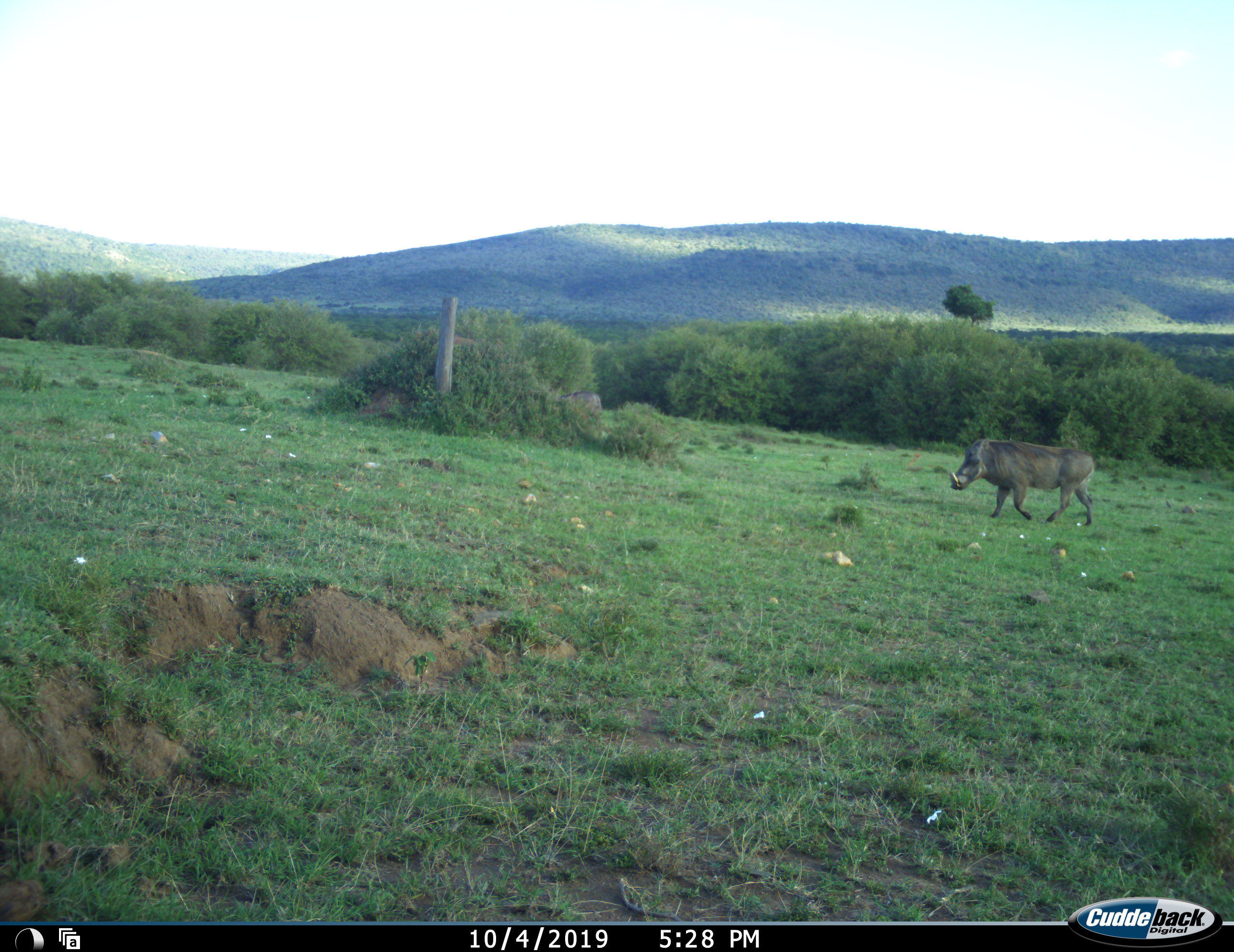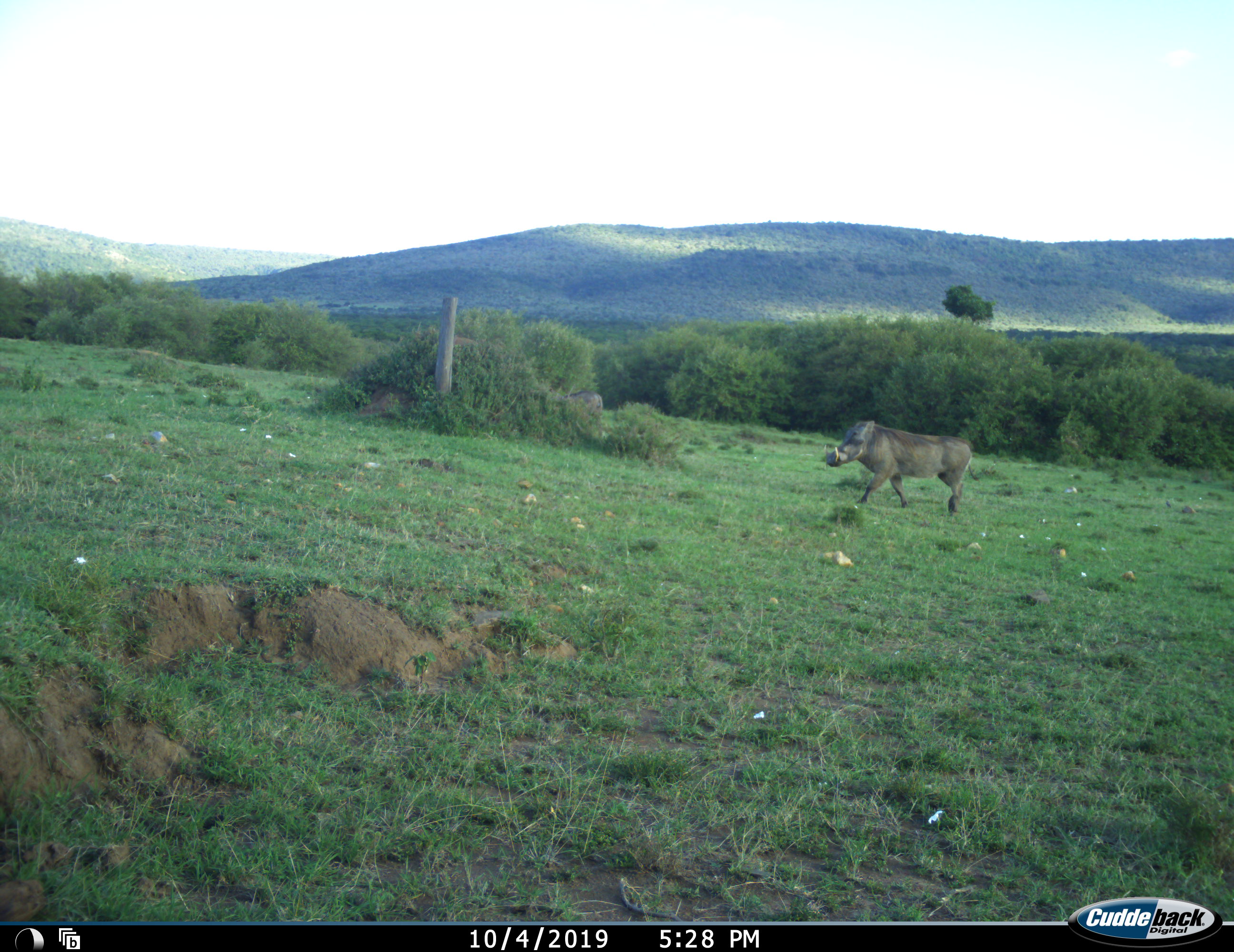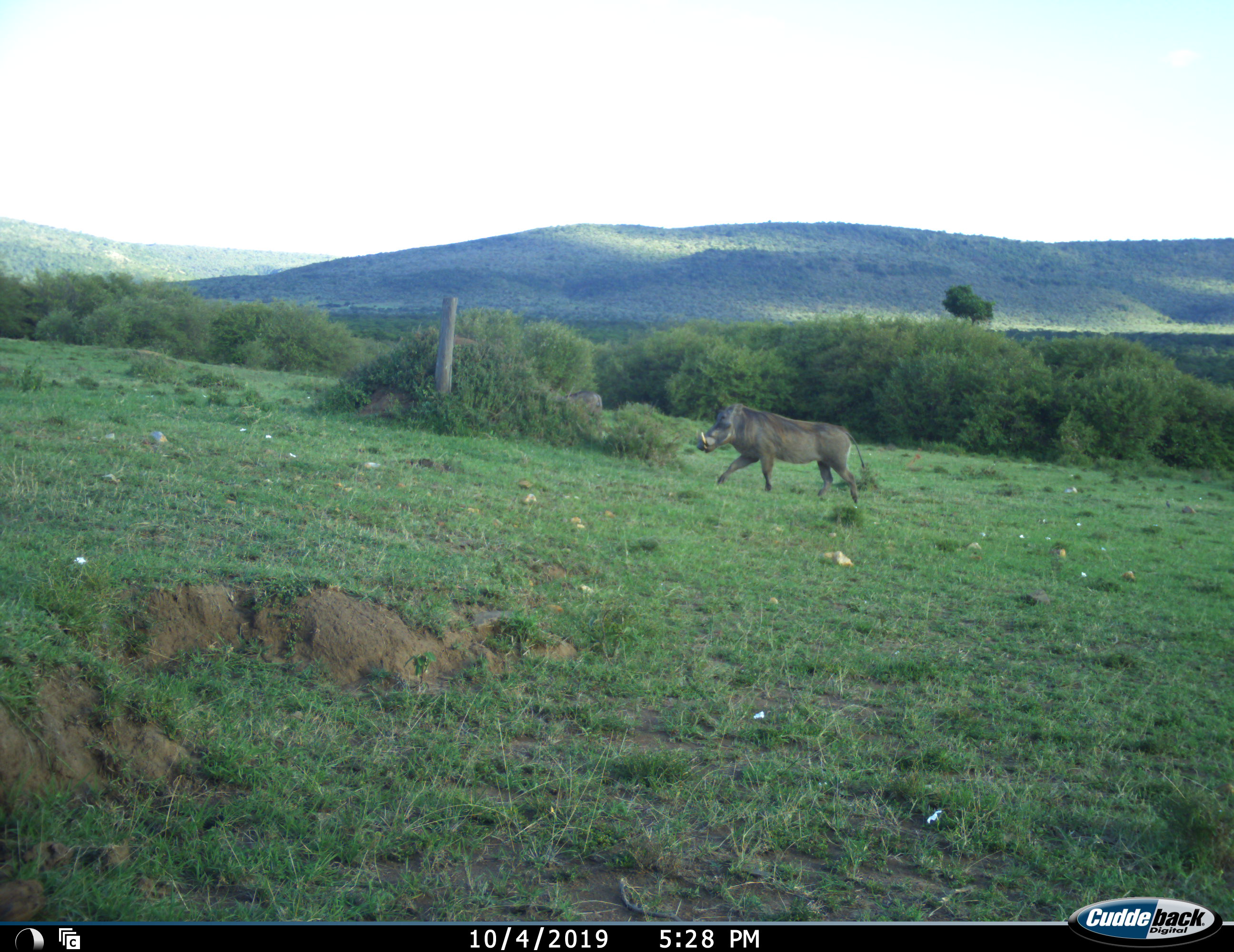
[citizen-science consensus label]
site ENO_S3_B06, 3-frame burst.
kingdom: Animalia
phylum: Chordata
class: Mammalia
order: Artiodactyla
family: Suidae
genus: Phacochoerus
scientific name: Phacochoerus africanus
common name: warthog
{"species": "warthog (Phacochoerus africanus)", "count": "1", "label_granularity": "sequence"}